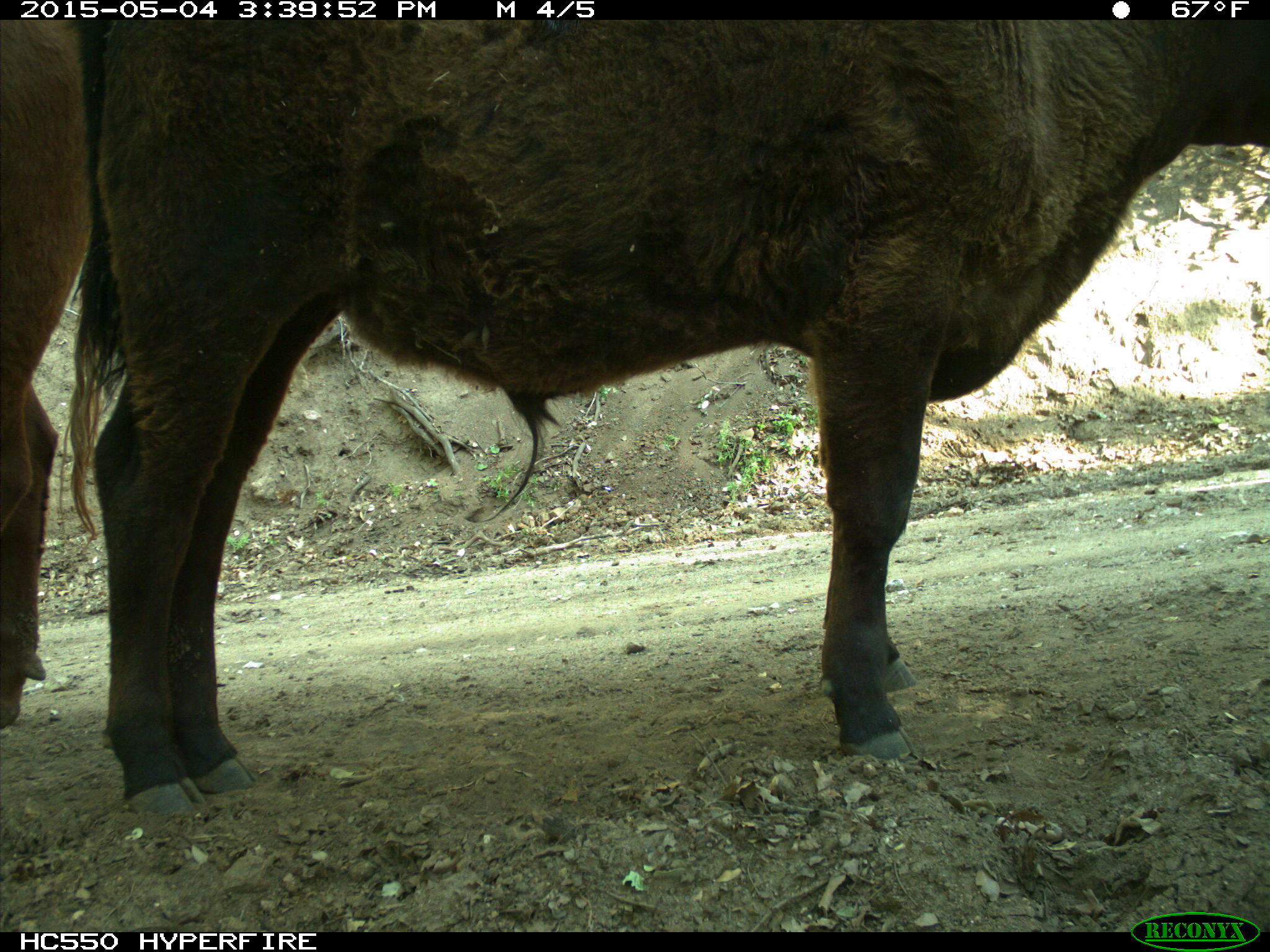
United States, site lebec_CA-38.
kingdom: Animalia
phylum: Chordata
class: Mammalia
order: Artiodactyla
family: Bovidae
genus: Bos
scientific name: Bos taurus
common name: domestic cow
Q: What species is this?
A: Bos taurus (domestic cow).